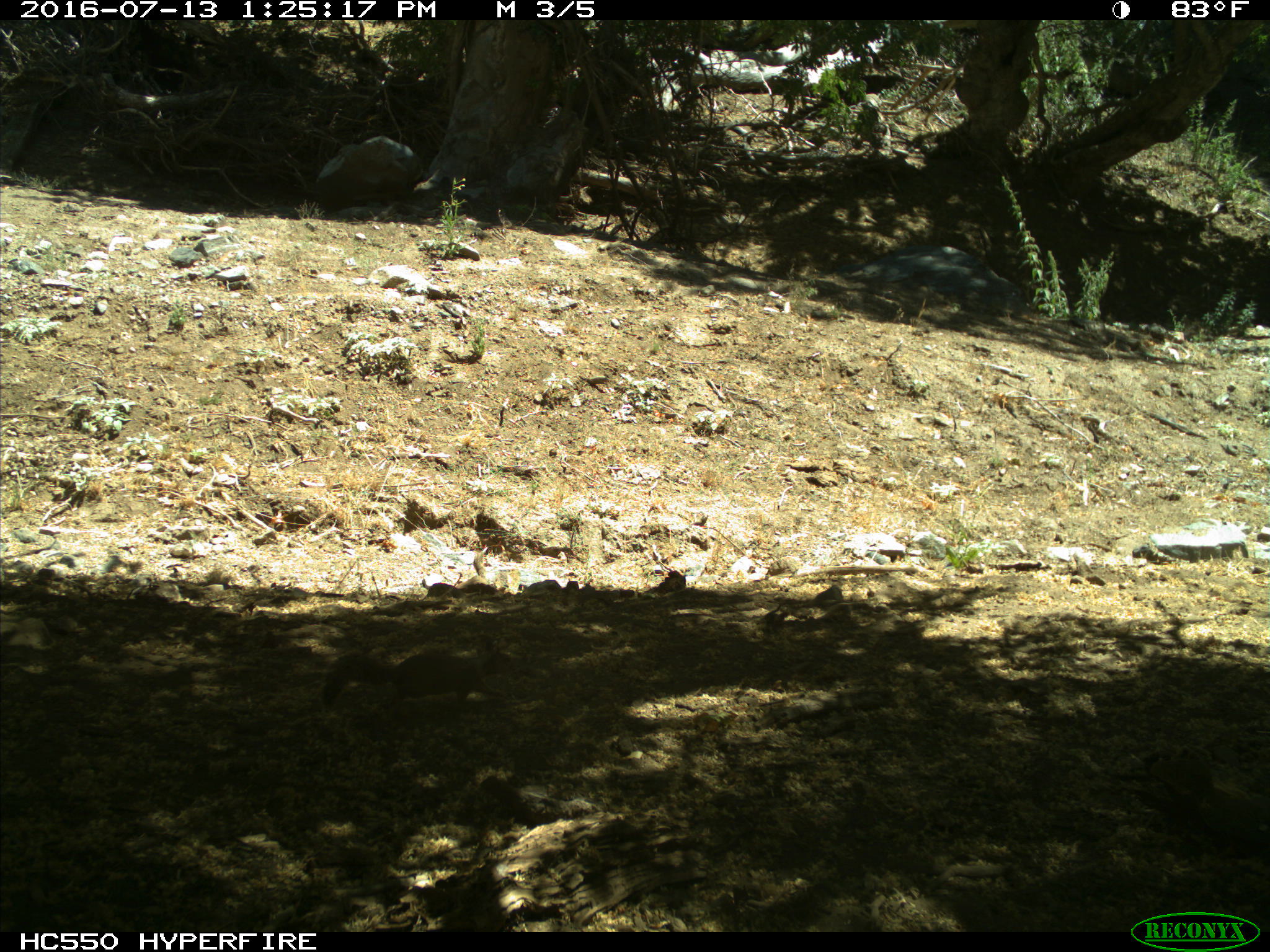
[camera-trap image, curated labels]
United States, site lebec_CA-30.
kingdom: Animalia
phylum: Chordata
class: Mammalia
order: Rodentia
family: Sciuridae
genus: Otospermophilus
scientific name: Otospermophilus beecheyi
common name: california ground squirrel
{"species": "Otospermophilus beecheyi (california ground squirrel)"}